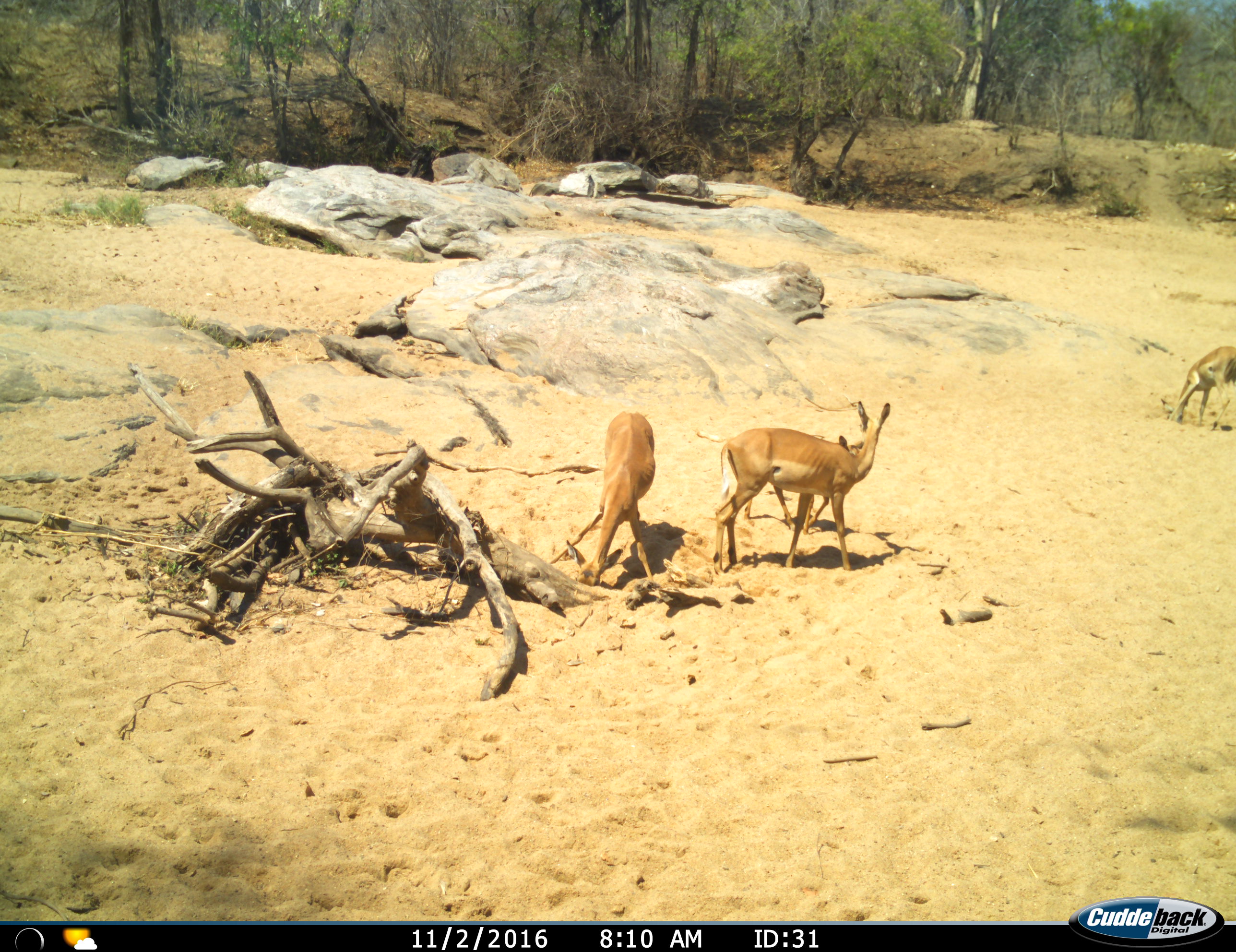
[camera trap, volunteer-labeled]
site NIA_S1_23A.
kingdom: Animalia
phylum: Chordata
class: Mammalia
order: Artiodactyla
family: Bovidae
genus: Aepyceros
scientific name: Aepyceros melampus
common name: impala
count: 4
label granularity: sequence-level